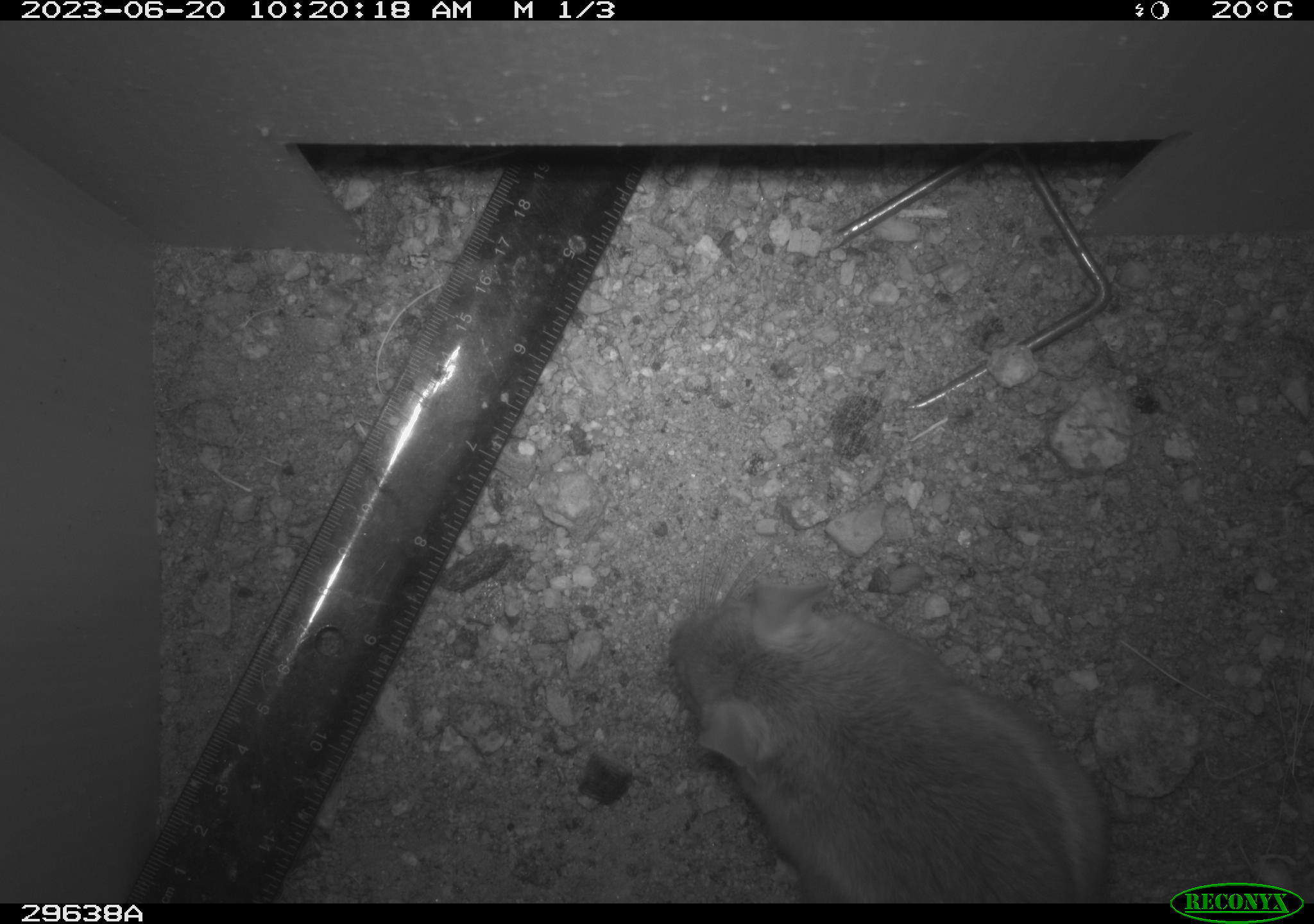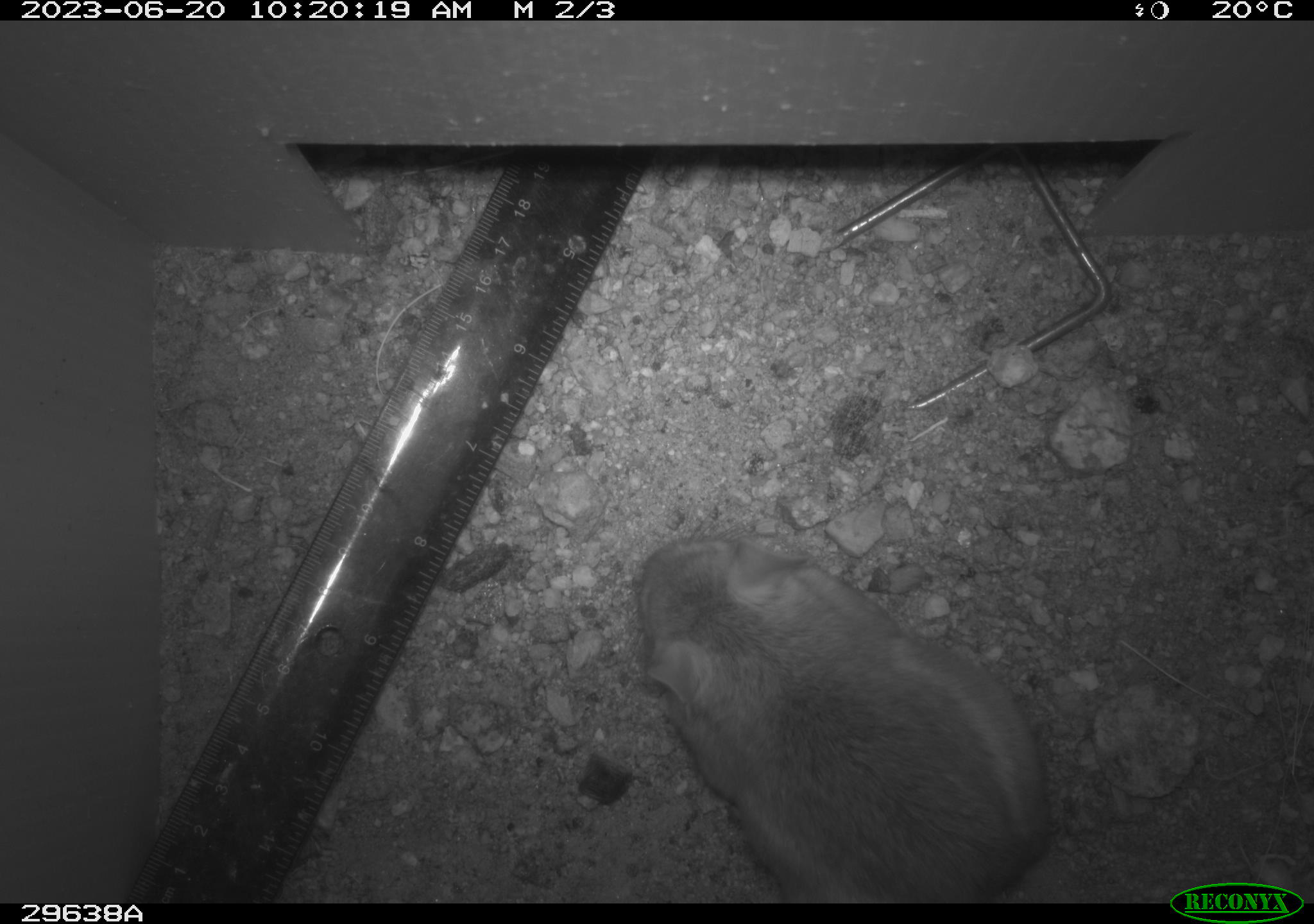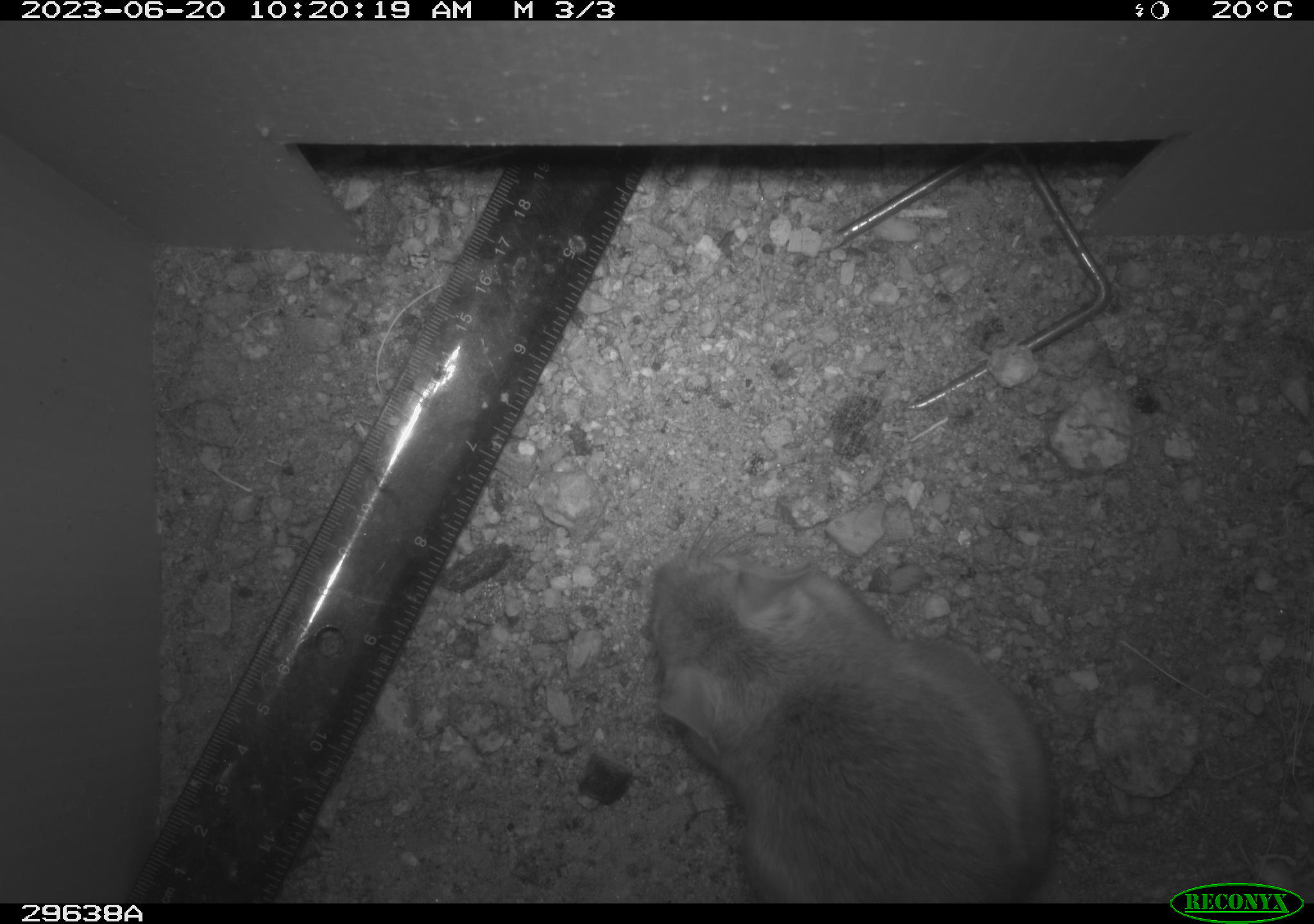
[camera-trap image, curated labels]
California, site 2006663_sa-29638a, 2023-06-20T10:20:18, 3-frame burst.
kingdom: Animalia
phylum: Chordata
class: Mammalia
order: Rodentia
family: Cricetidae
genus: Neotoma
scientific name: Neotoma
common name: pack rat or woodrat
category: neotoma species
Neotoma species (pack rat or woodrat) (Neotoma).